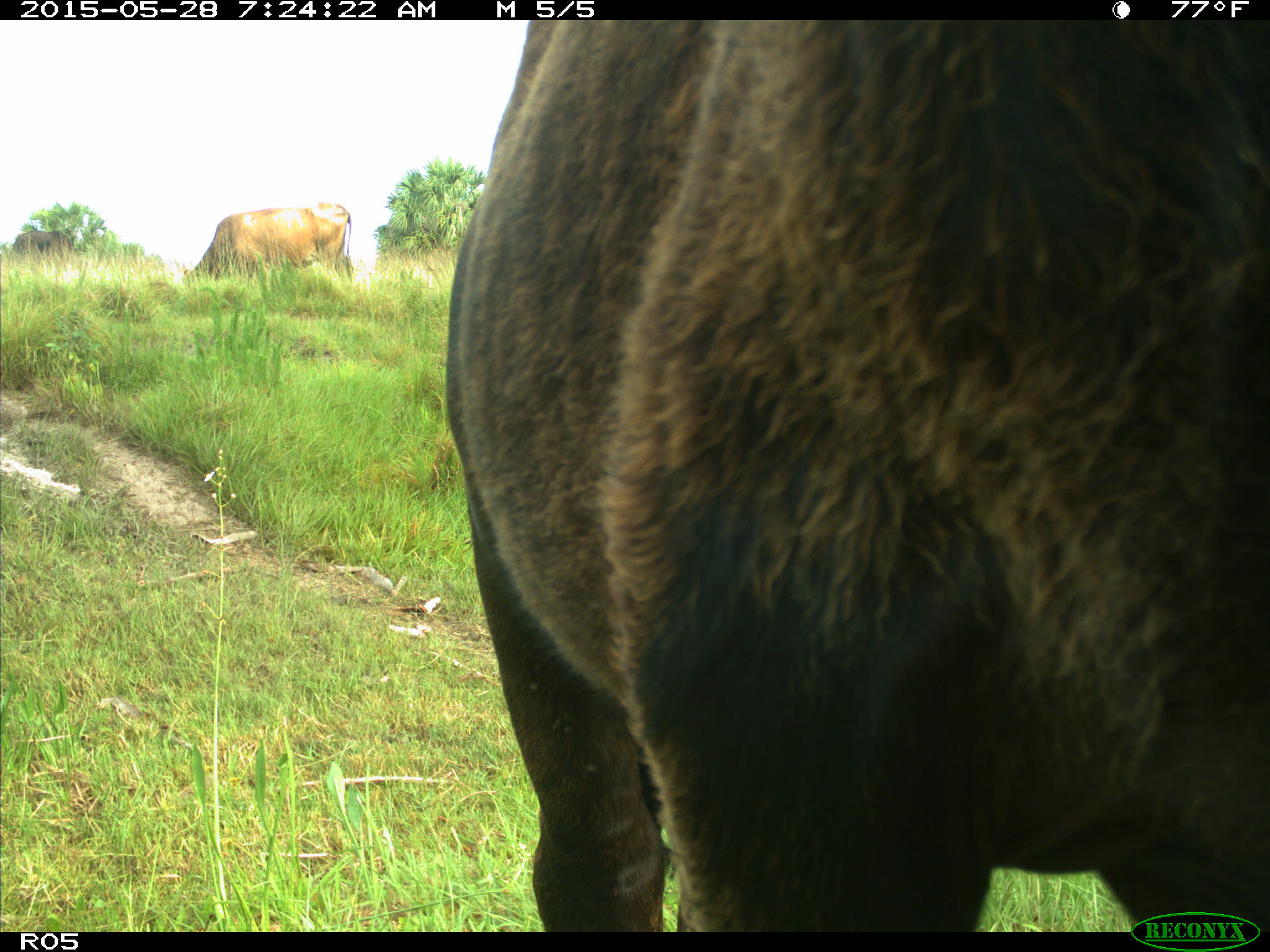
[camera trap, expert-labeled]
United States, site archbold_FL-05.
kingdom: Animalia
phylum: Chordata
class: Mammalia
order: Artiodactyla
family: Bovidae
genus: Bos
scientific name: Bos taurus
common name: domestic cow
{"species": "Bos taurus (domestic cow)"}